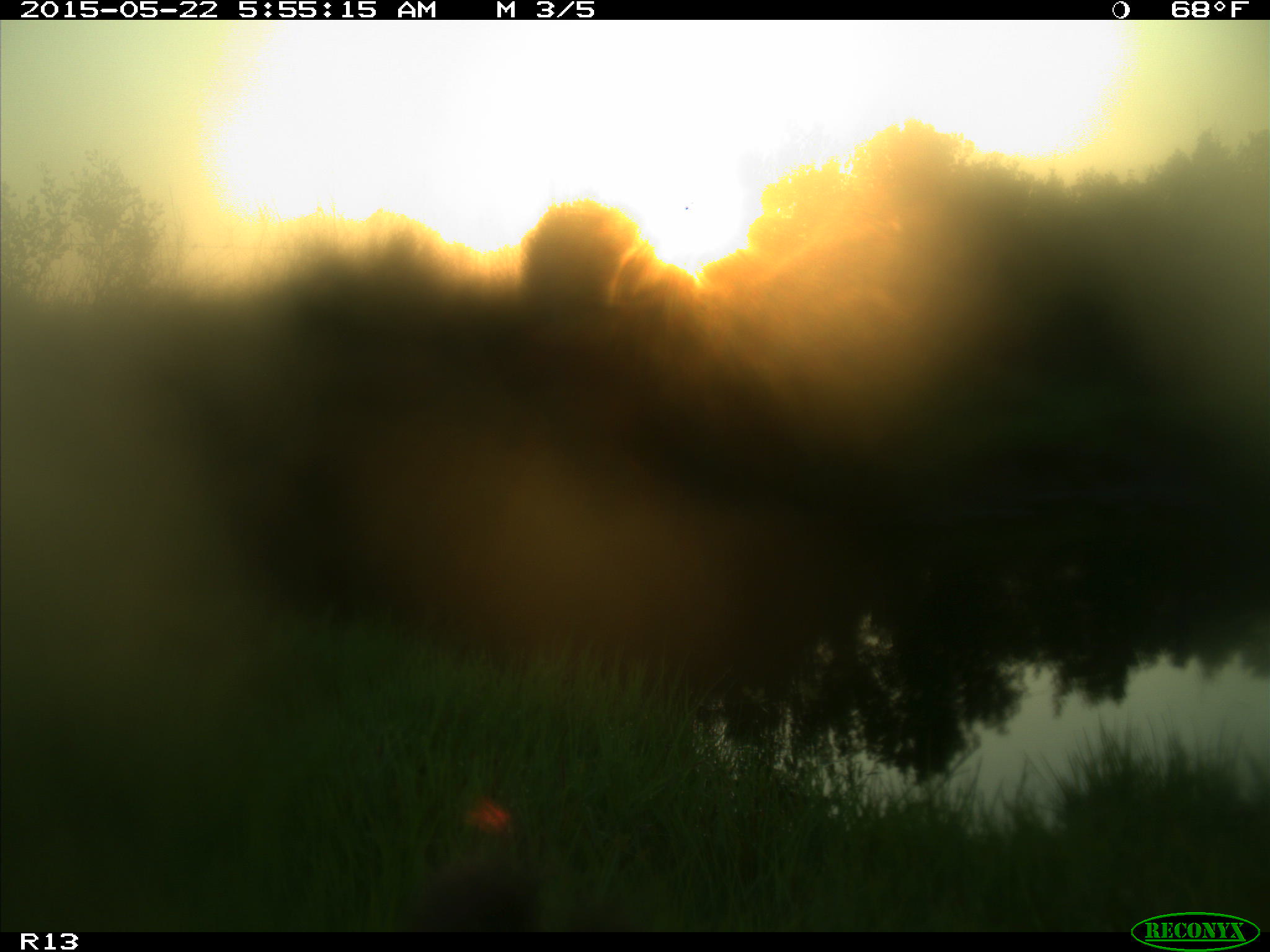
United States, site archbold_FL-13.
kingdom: Animalia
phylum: Chordata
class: Mammalia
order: Artiodactyla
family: Bovidae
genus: Bos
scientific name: Bos taurus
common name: domestic cow